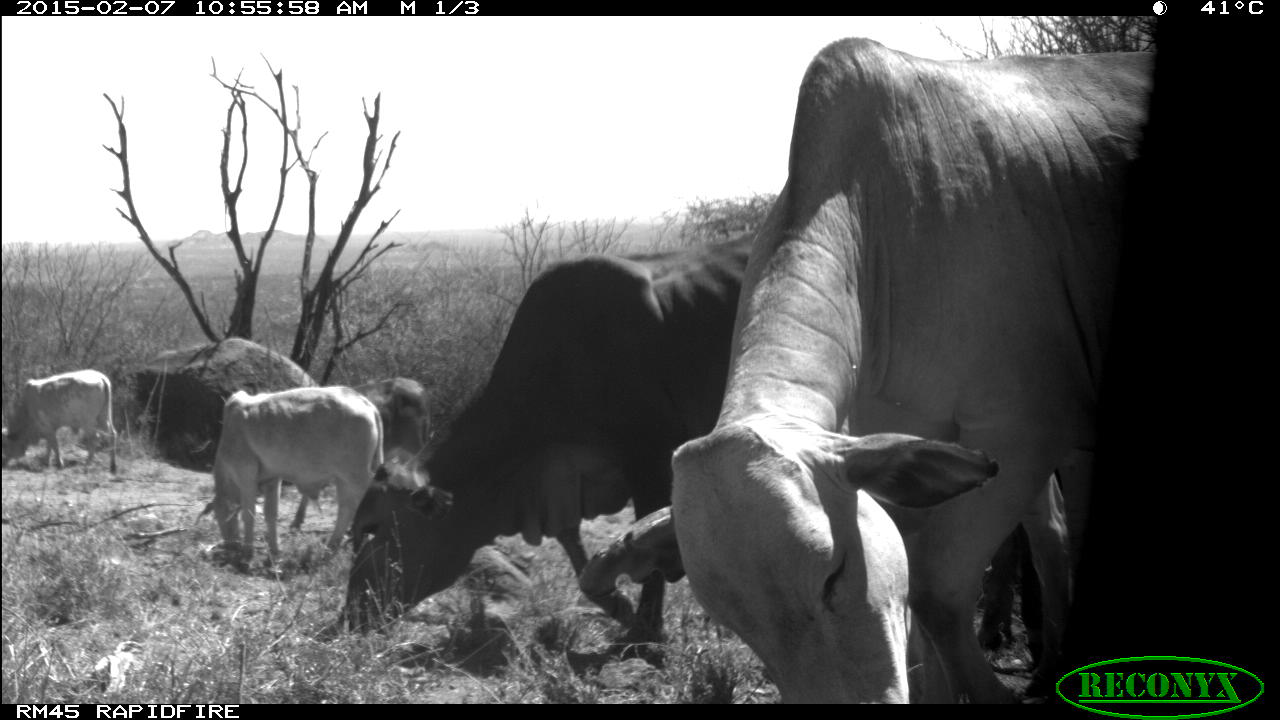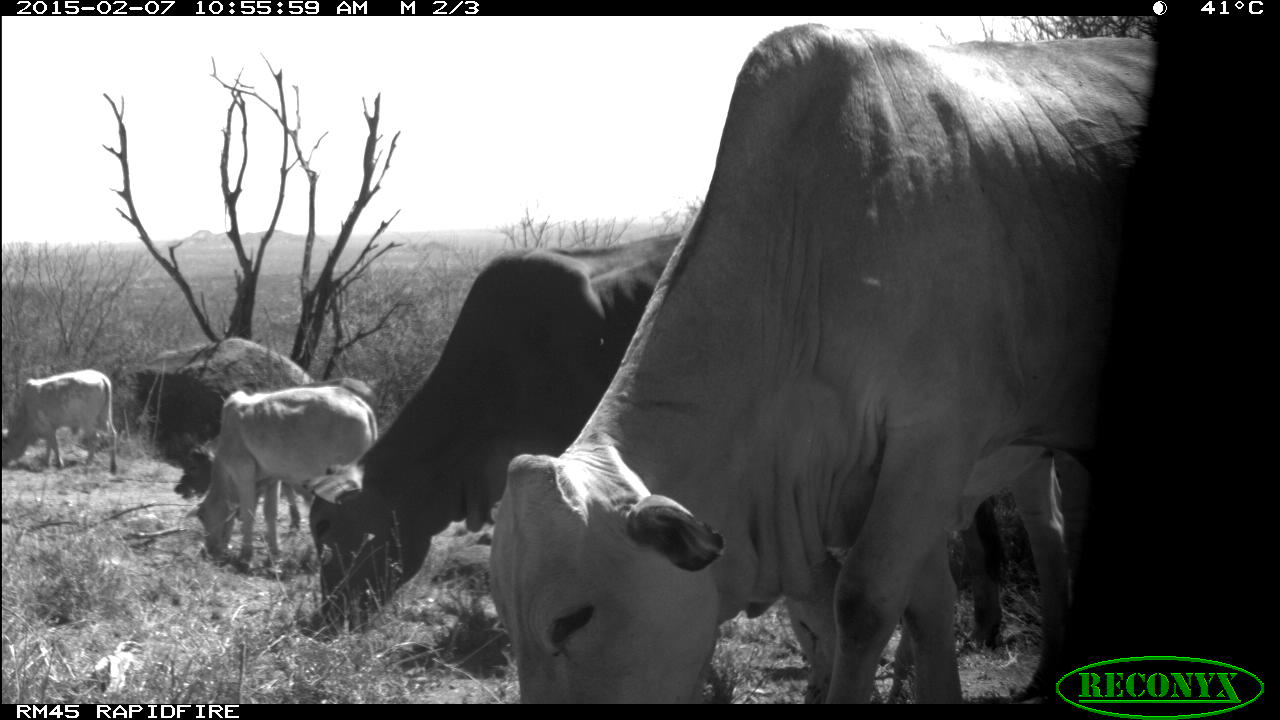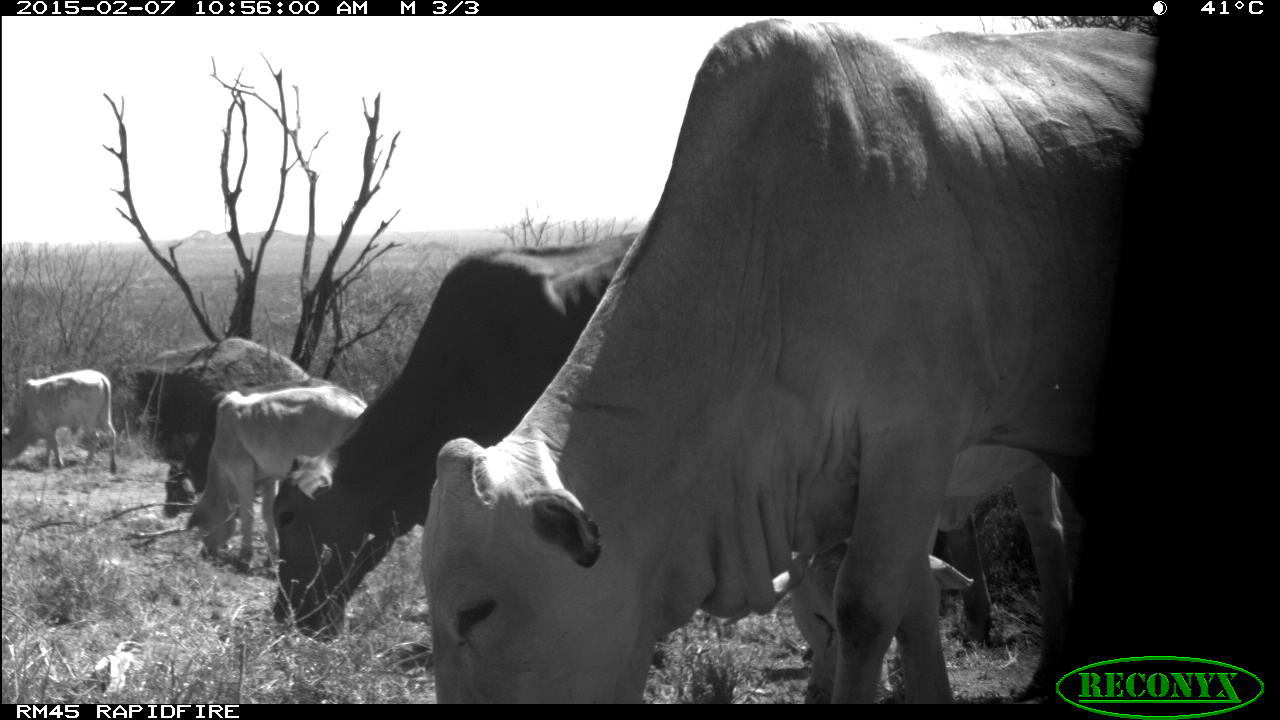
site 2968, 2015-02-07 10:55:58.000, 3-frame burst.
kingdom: Animalia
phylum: Chordata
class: Mammalia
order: Artiodactyla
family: Bovidae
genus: Bos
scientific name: Bos taurus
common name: domestic cattle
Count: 11.